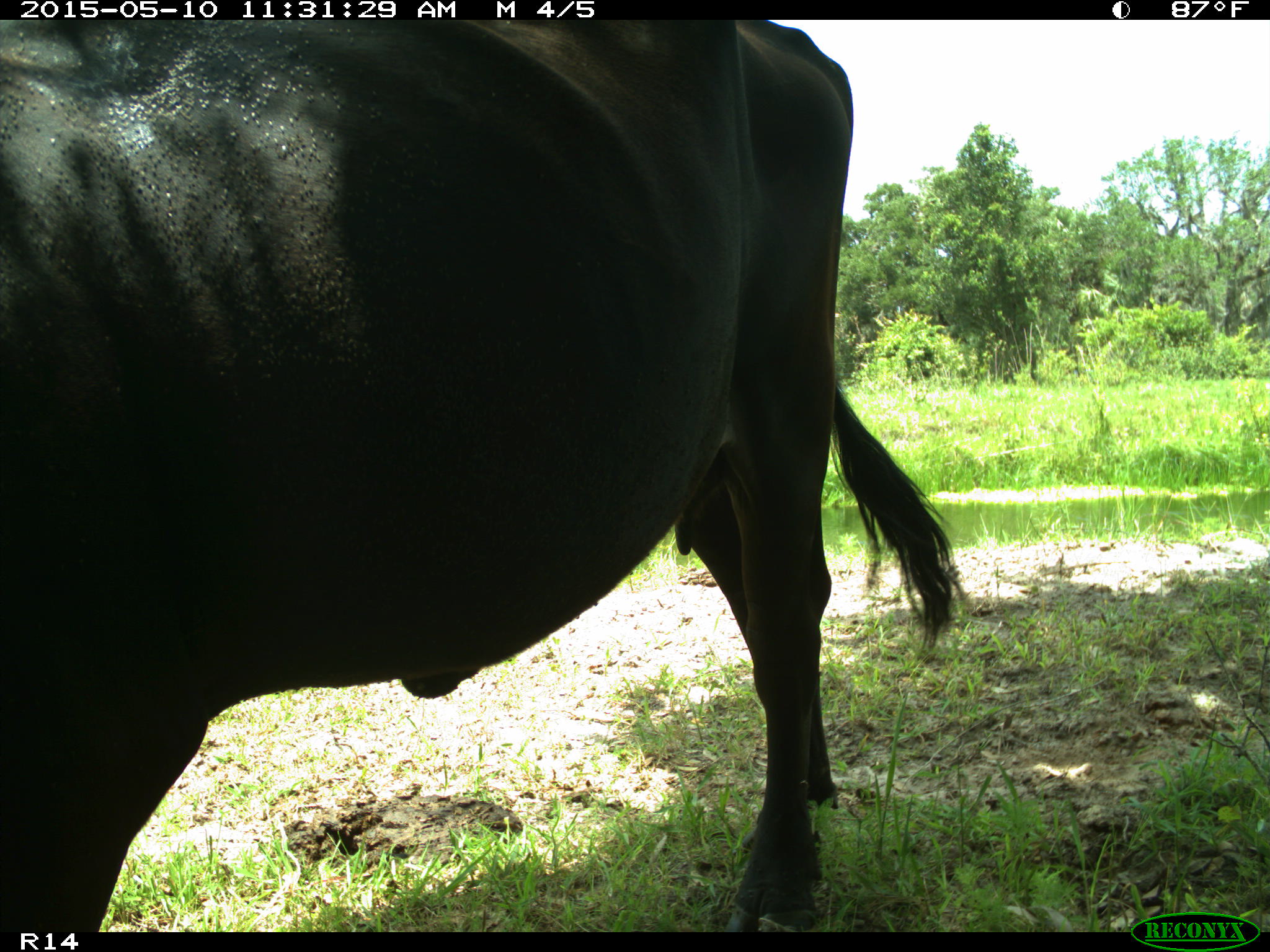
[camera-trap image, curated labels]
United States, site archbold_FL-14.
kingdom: Animalia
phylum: Chordata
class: Mammalia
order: Artiodactyla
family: Bovidae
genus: Bos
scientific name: Bos taurus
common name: domestic cow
Bos taurus (domestic cow).